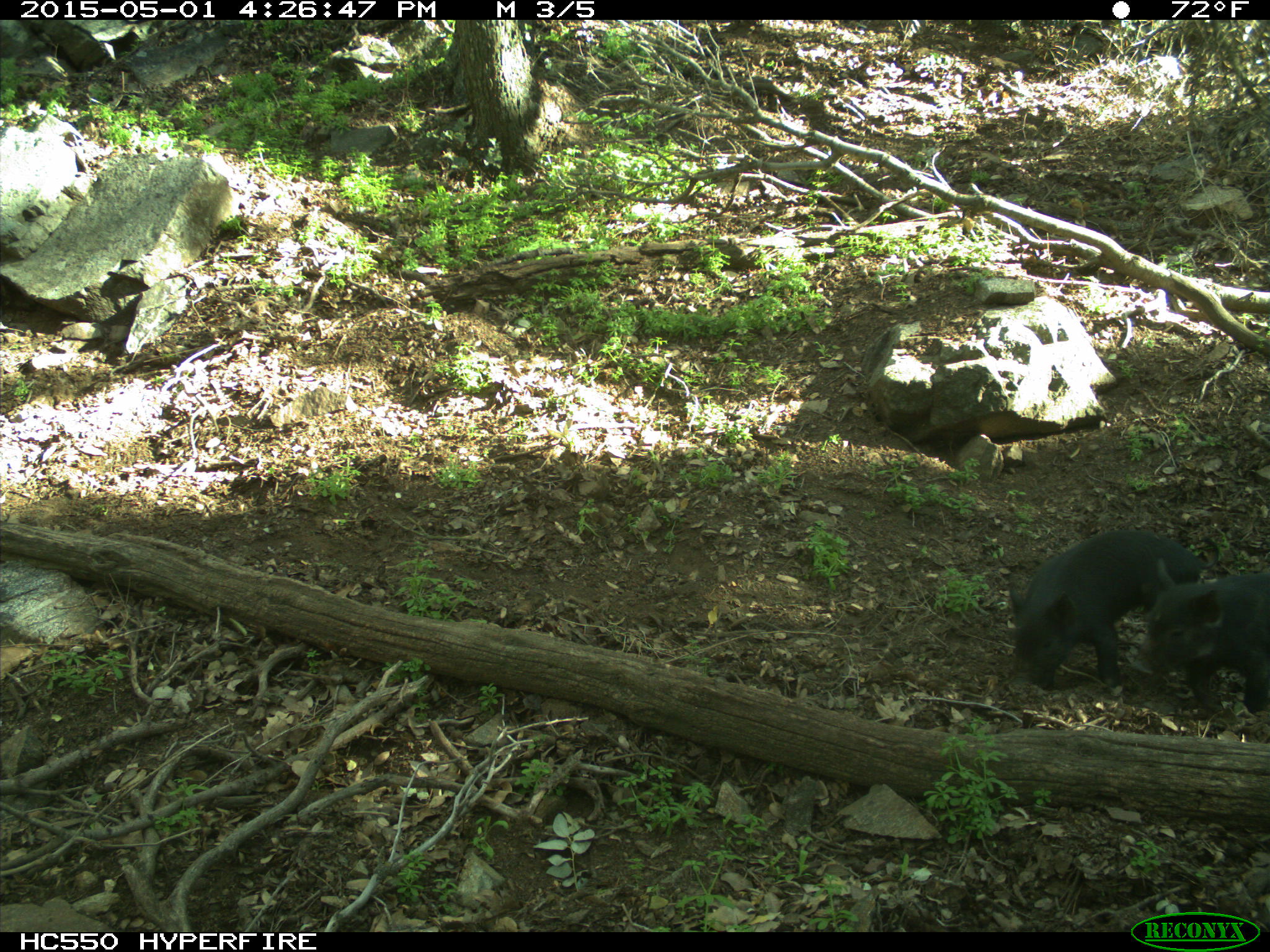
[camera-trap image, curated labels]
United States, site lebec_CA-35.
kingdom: Animalia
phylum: Chordata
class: Mammalia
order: Artiodactyla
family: Suidae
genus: Sus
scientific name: Sus scrofa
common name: wild boar